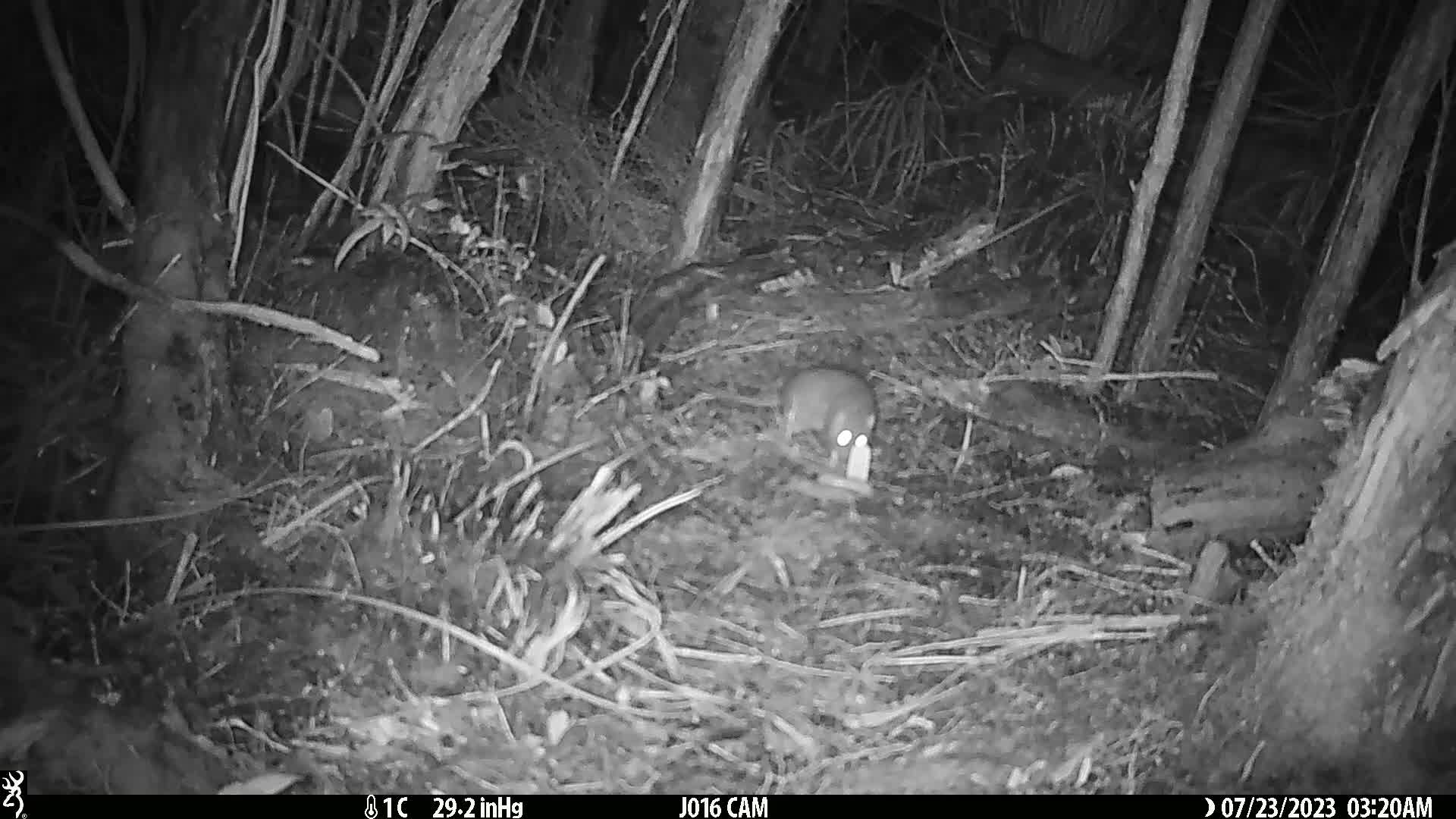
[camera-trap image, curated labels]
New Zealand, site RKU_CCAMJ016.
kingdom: Animalia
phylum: Chordata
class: Mammalia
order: Rodentia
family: Muridae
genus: Rattus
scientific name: Rattus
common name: rat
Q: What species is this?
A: Rat (Rattus).